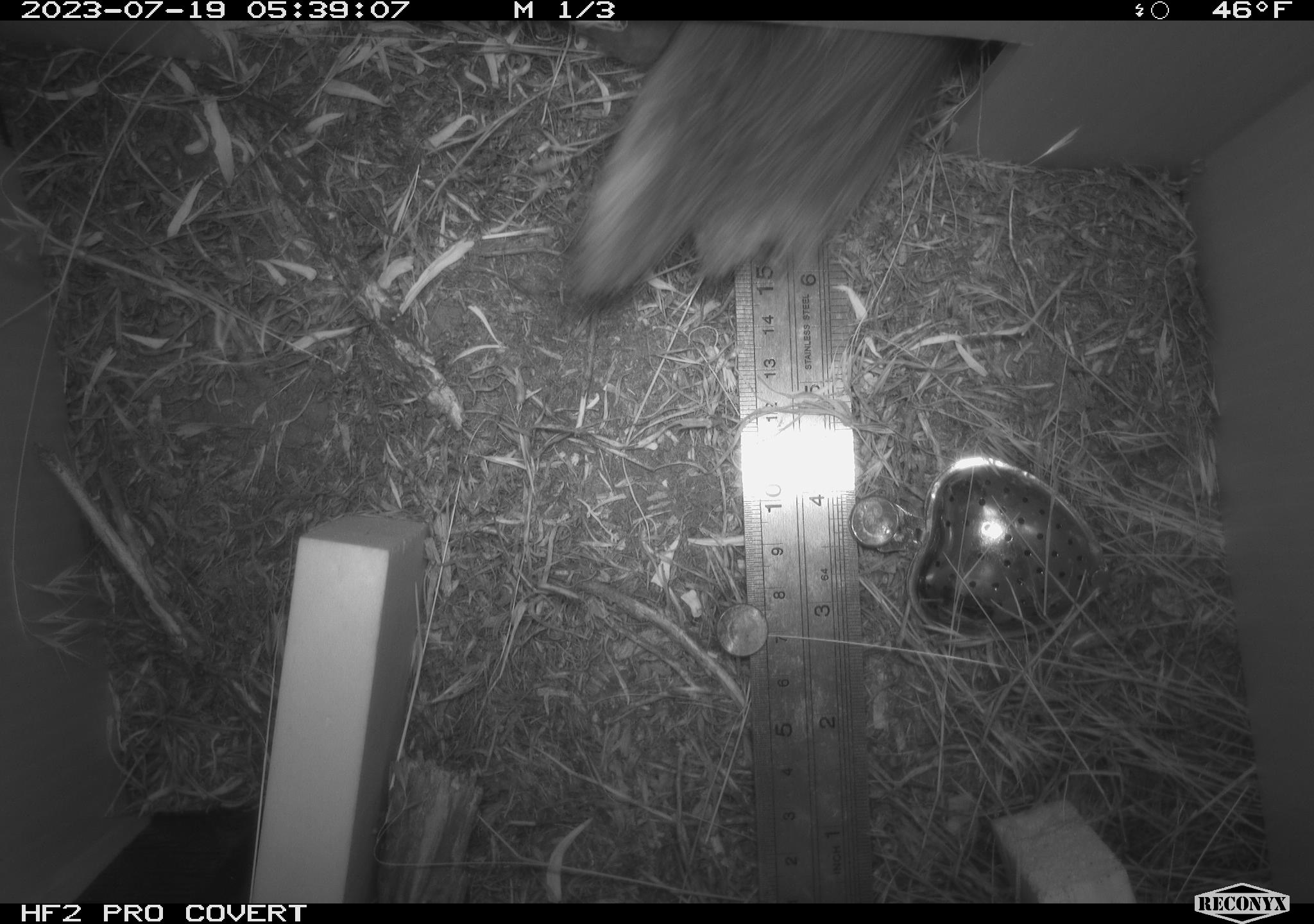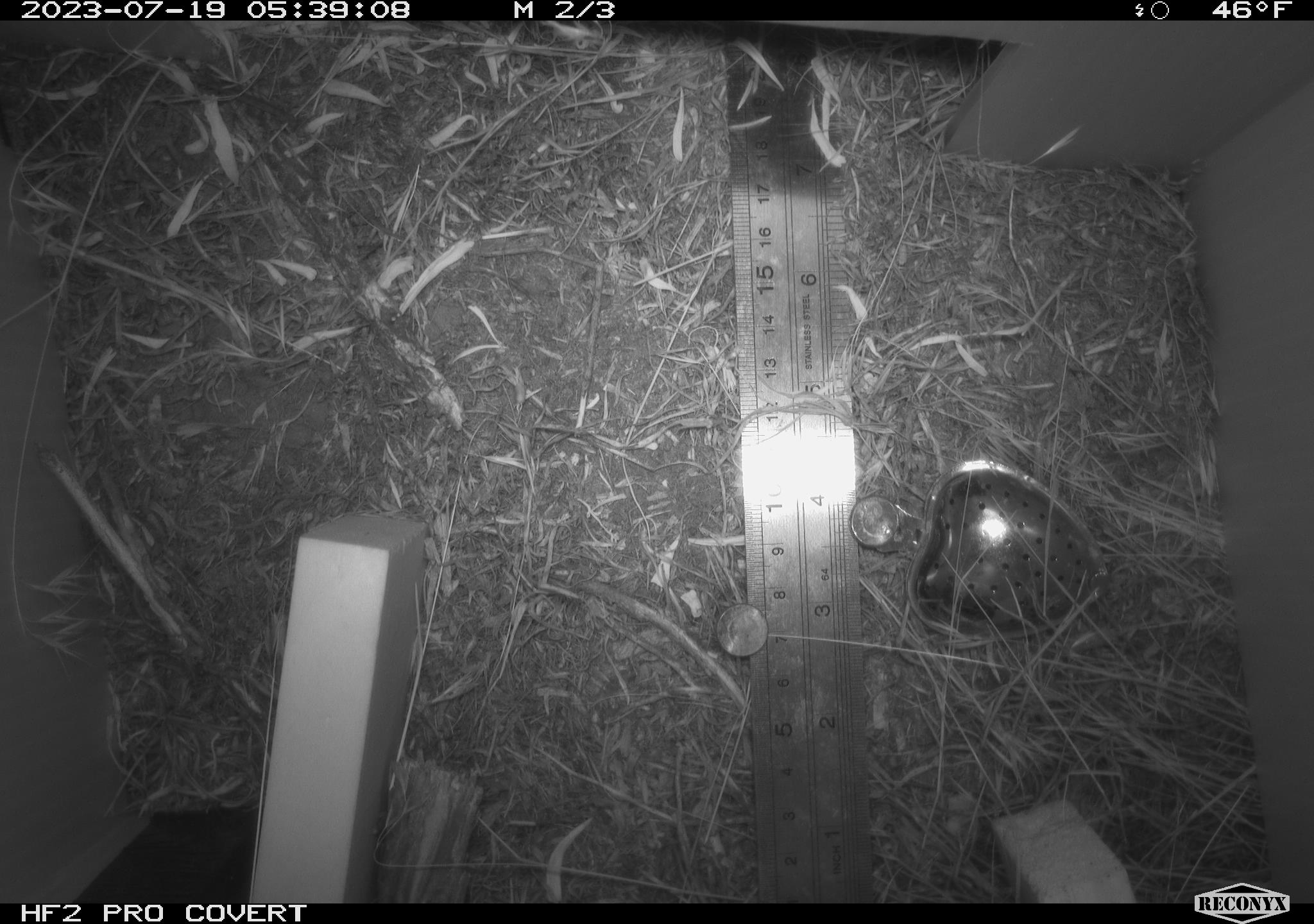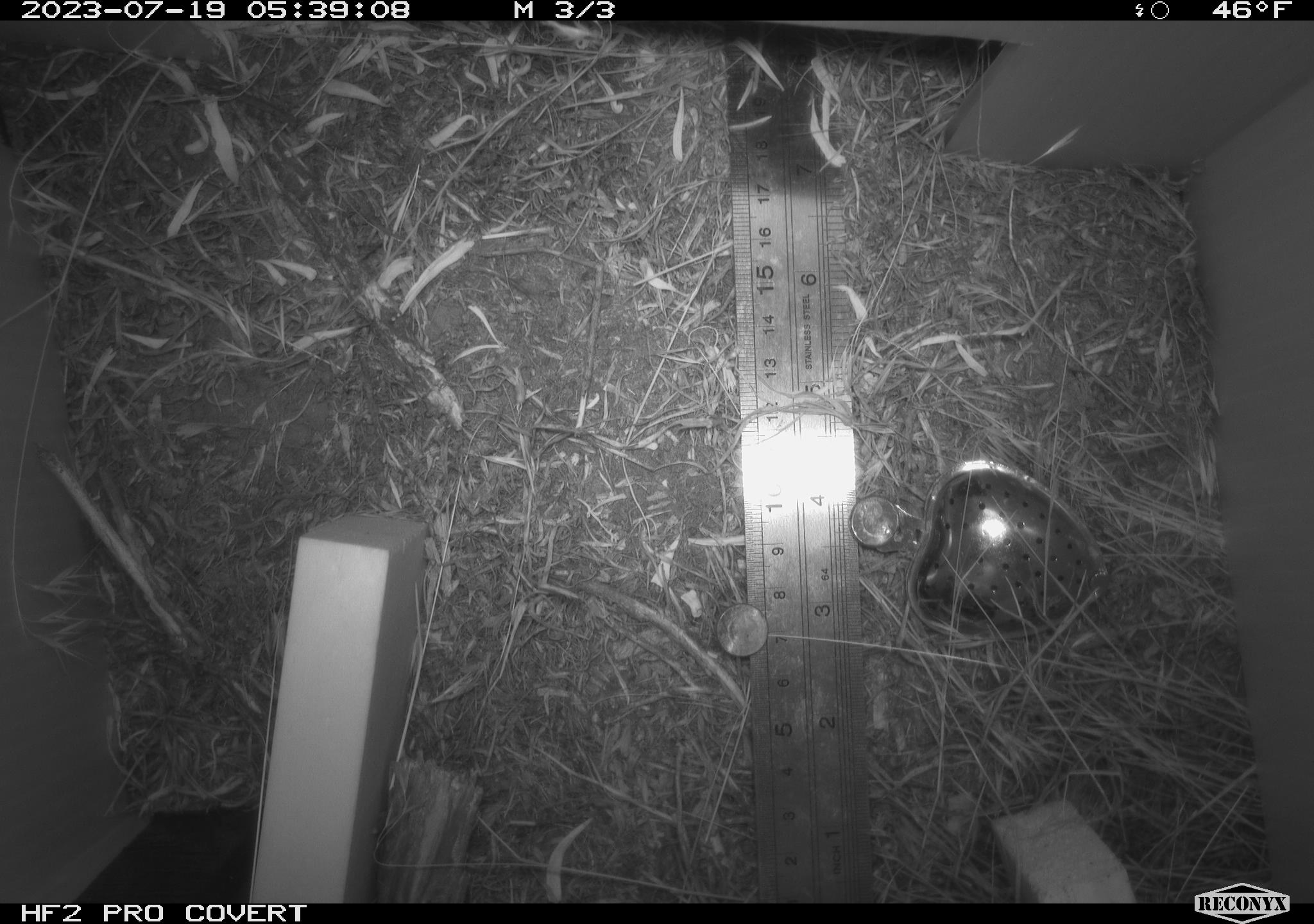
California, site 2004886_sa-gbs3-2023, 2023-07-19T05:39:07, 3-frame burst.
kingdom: Animalia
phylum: Chordata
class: Mammalia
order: Lagomorpha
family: Leporidae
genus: Sylvilagus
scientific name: Sylvilagus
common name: cottontail rabbits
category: sylvilagus species